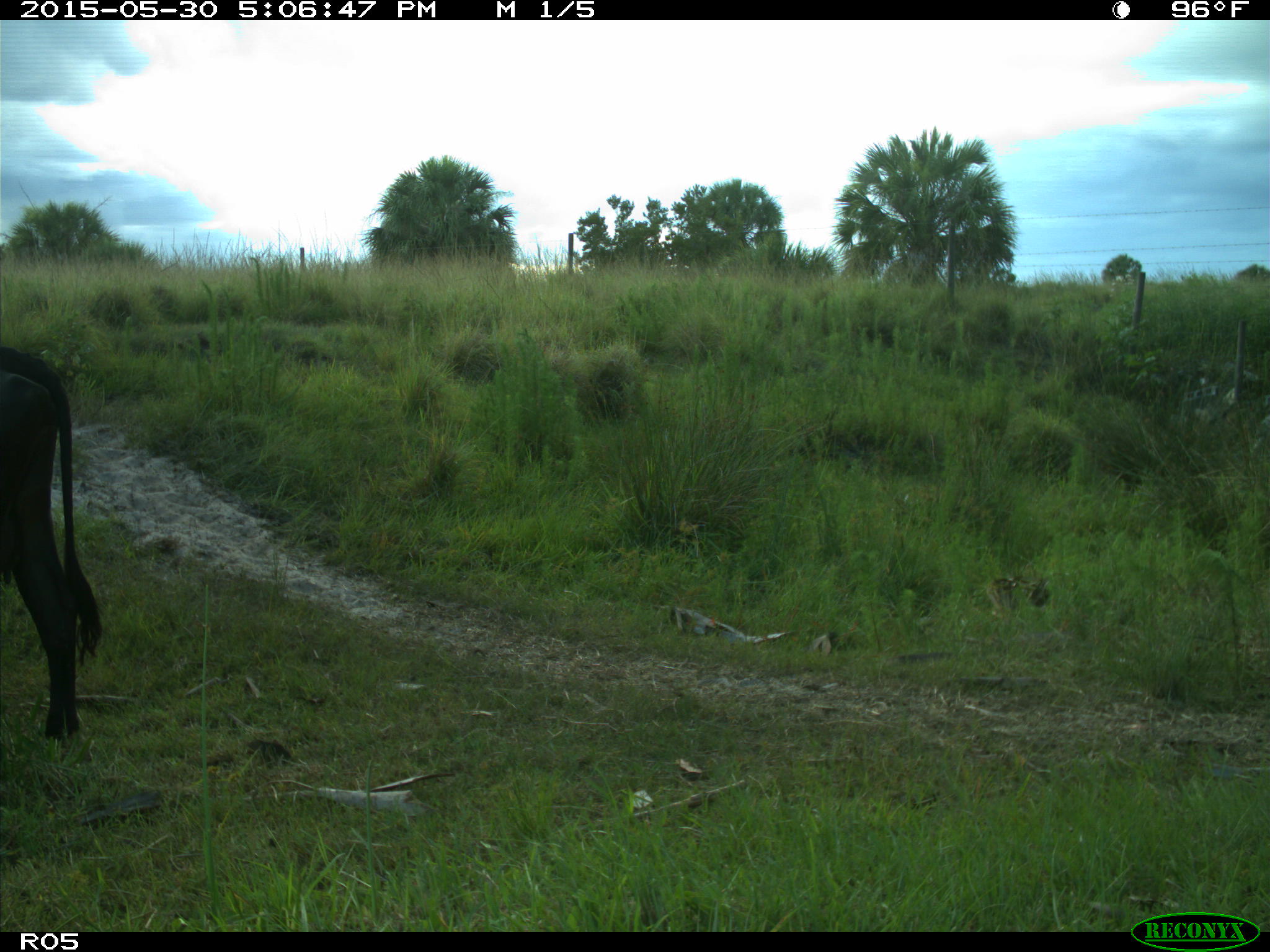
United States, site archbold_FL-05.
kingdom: Animalia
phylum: Chordata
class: Mammalia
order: Artiodactyla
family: Bovidae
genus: Bos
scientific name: Bos taurus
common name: domestic cow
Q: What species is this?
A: Bos taurus (domestic cow).